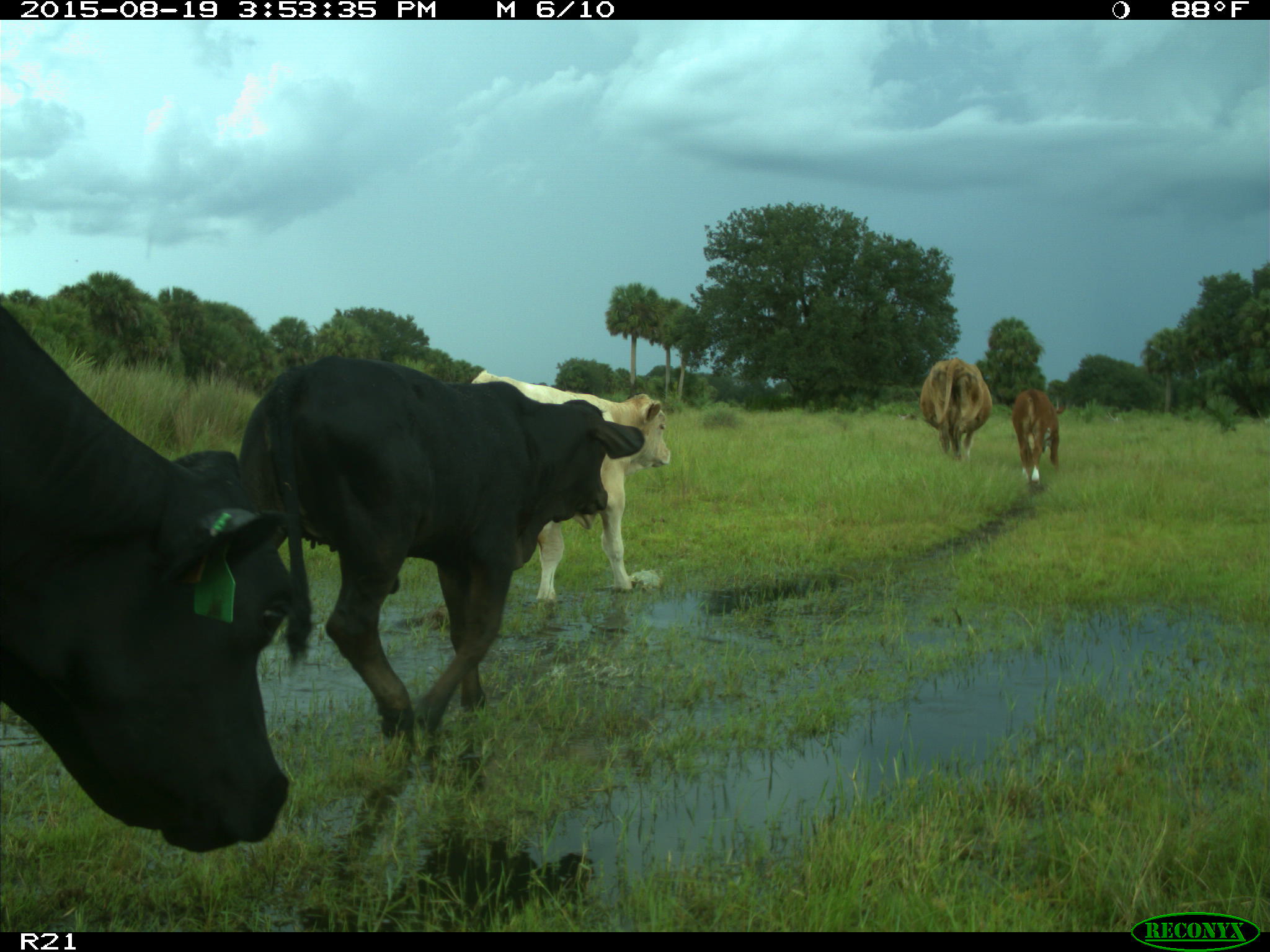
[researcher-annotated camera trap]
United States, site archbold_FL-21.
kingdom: Animalia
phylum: Chordata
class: Mammalia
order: Artiodactyla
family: Bovidae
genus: Bos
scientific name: Bos taurus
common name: domestic cow